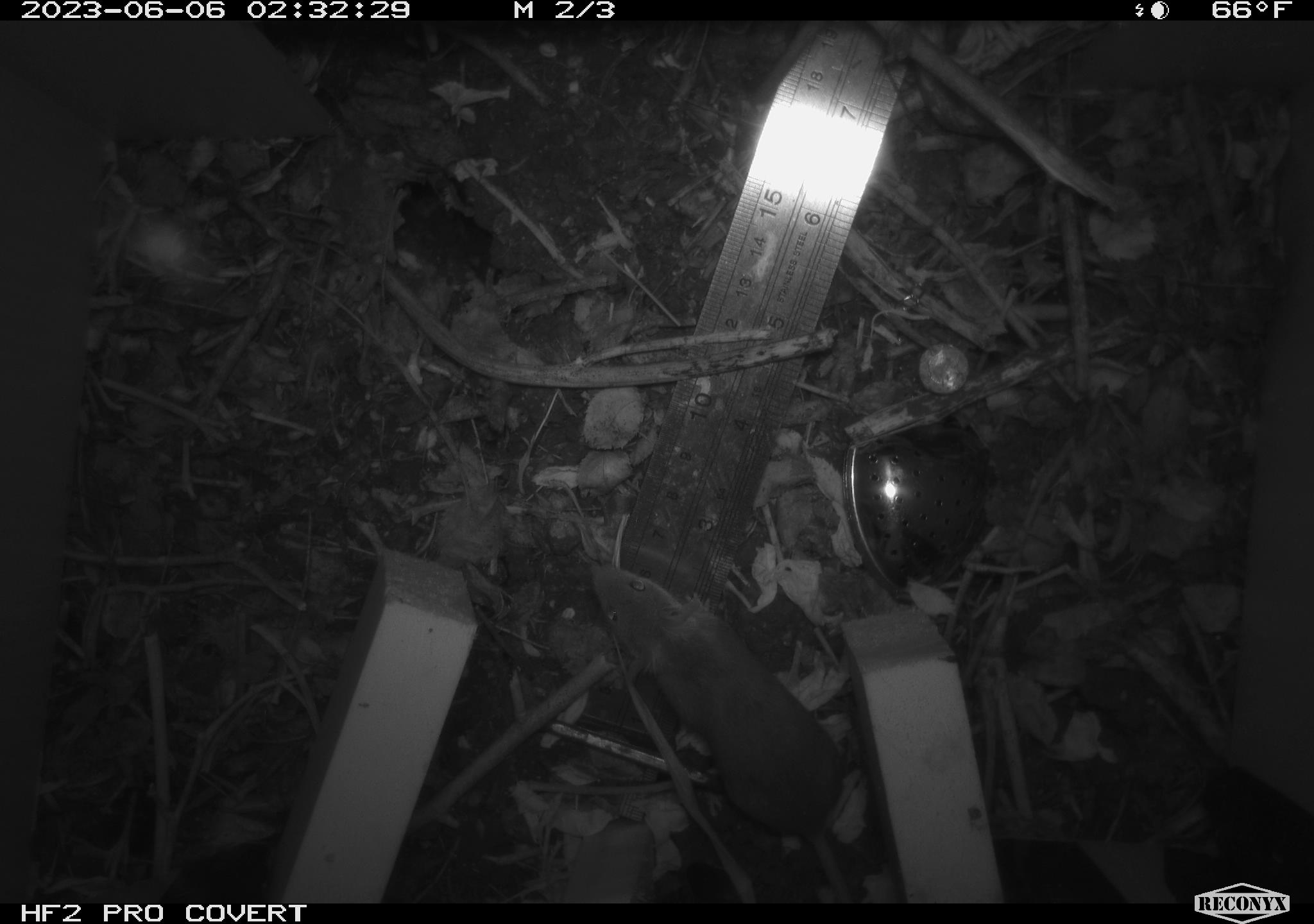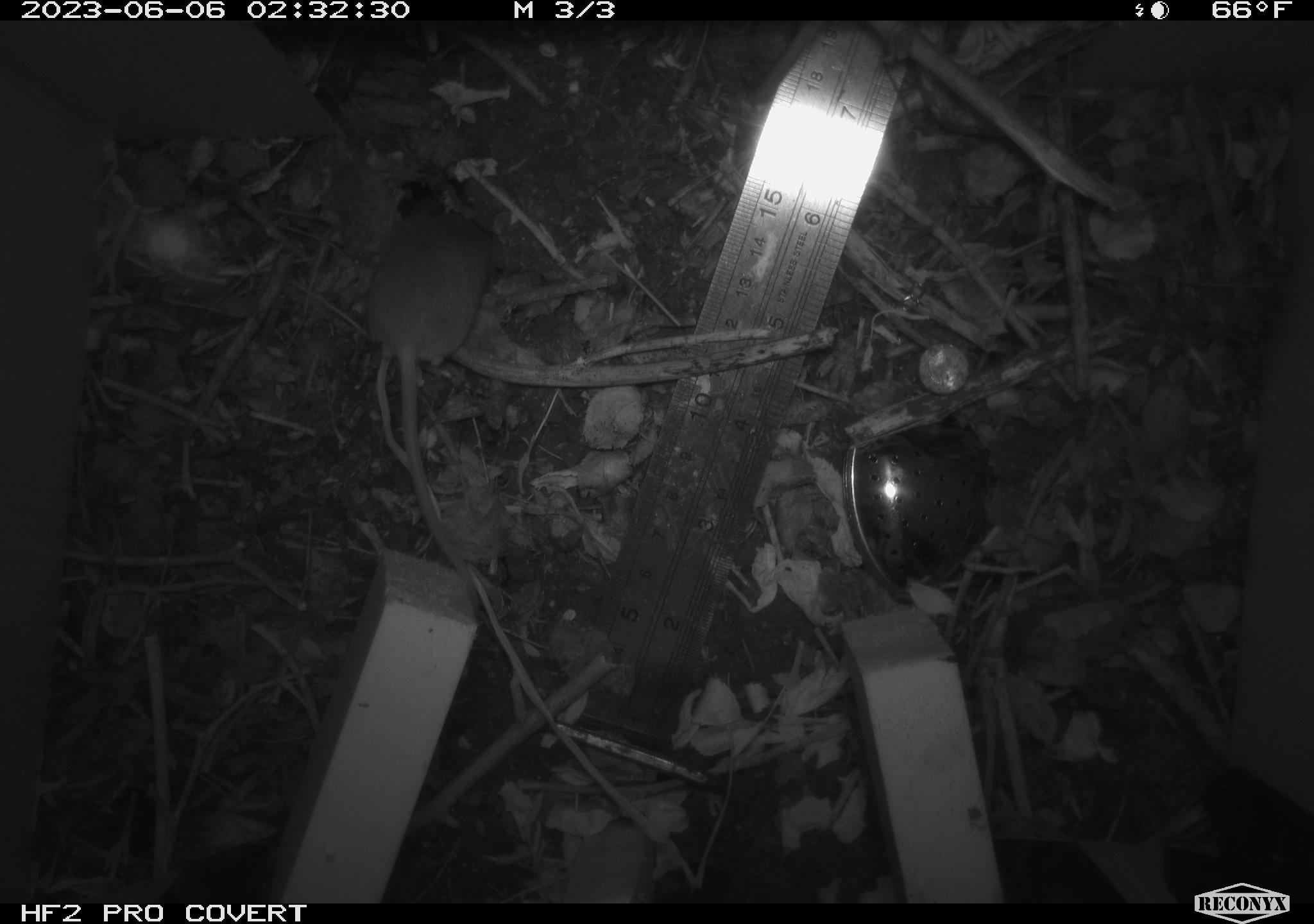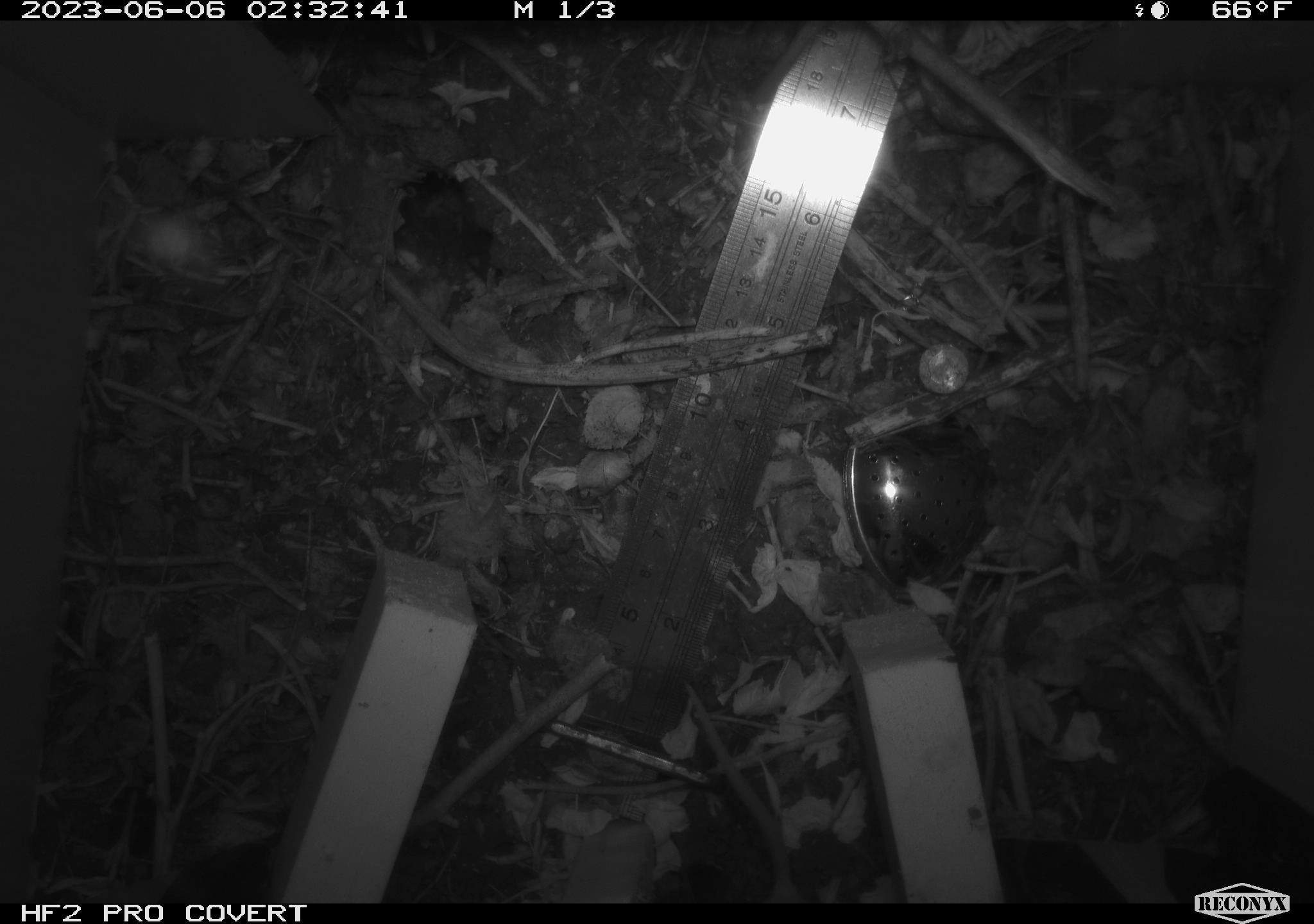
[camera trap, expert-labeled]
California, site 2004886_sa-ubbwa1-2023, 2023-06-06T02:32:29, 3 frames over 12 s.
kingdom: Animalia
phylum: Chordata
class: Mammalia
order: Rodentia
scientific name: Rodentia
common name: rodent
Rodent (Rodentia).